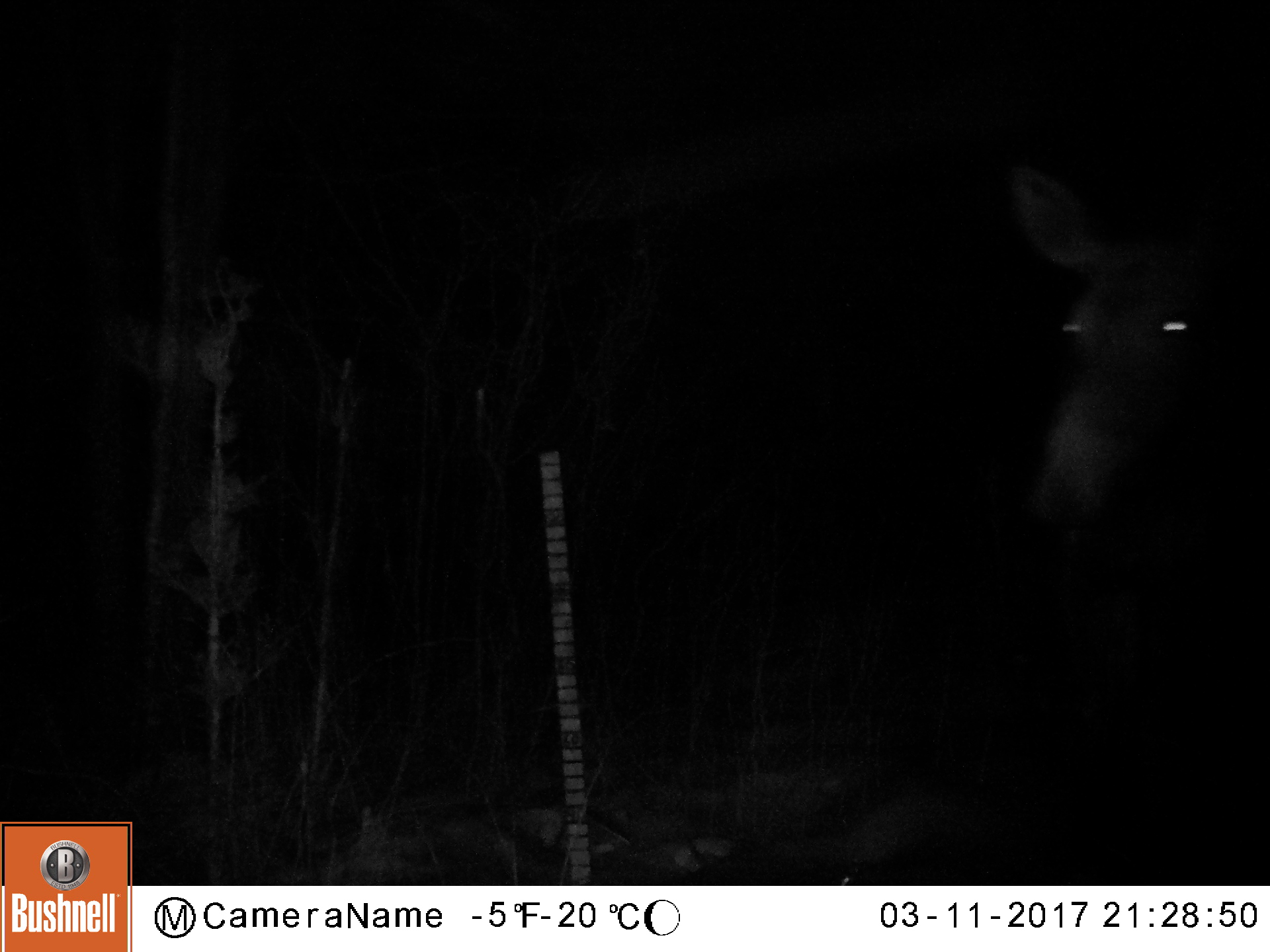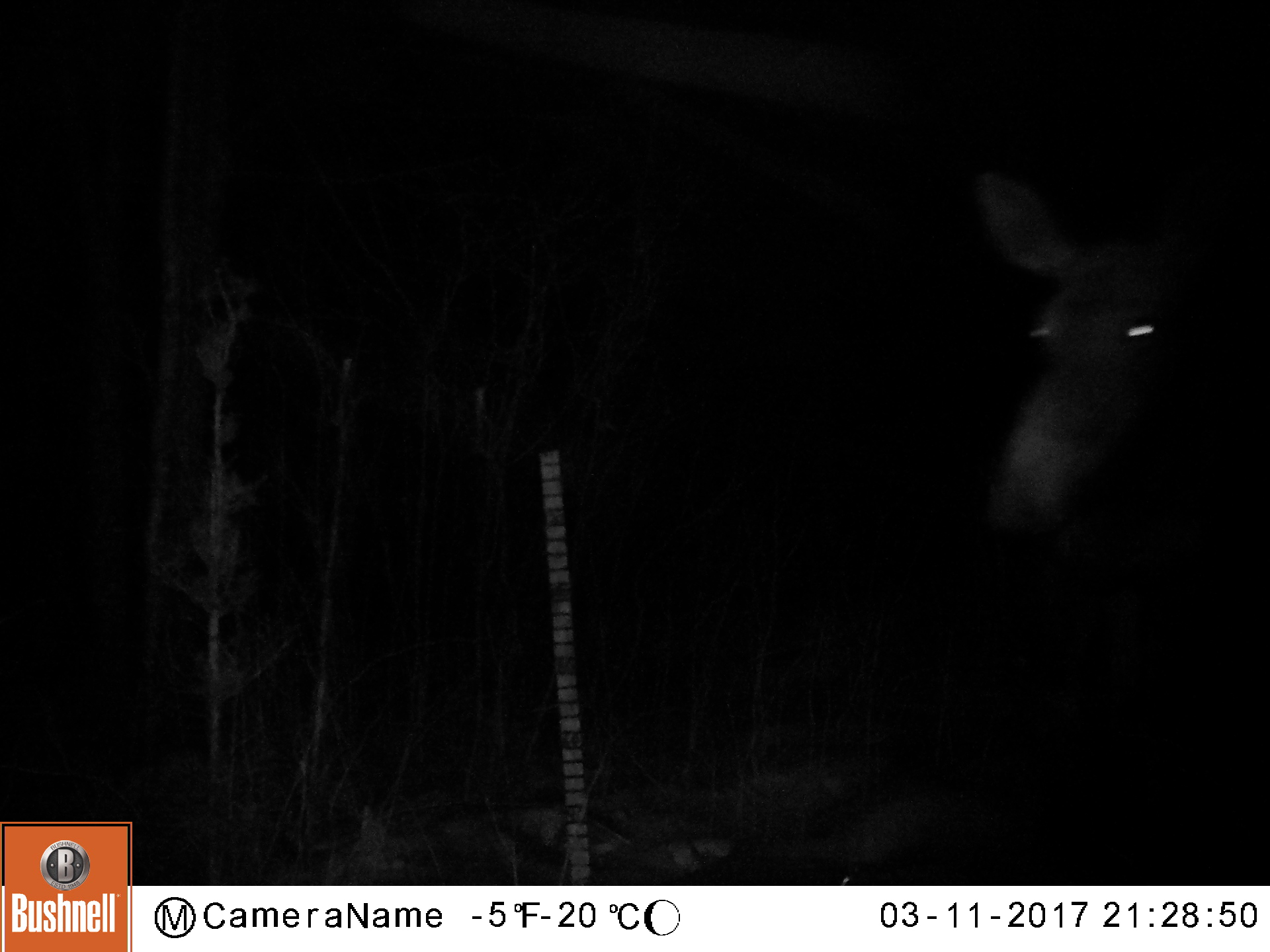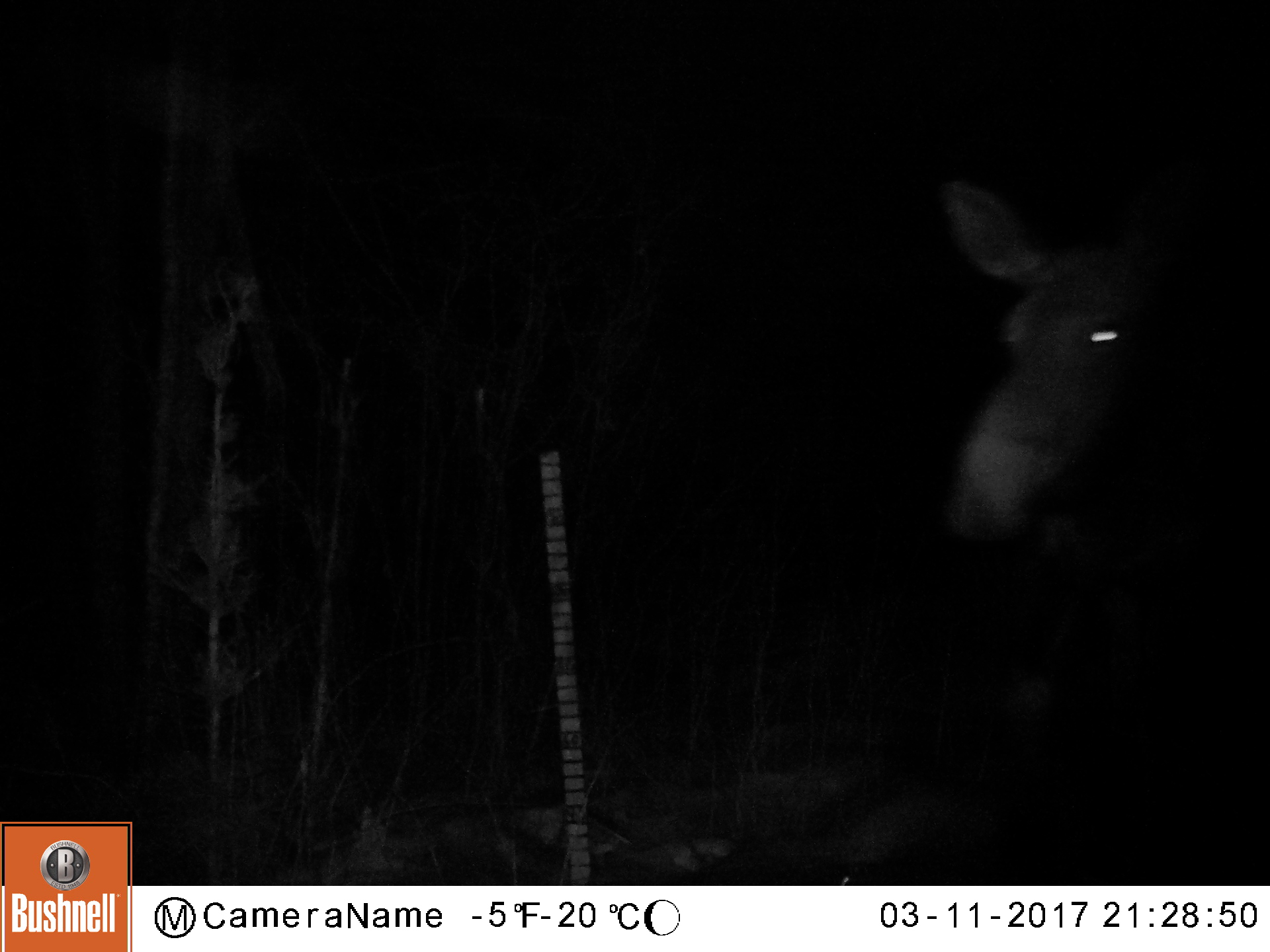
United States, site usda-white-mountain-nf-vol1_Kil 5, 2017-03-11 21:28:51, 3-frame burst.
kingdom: Animalia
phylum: Chordata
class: Mammalia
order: Artiodactyla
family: Cervidae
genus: Alces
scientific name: Alces alces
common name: moose